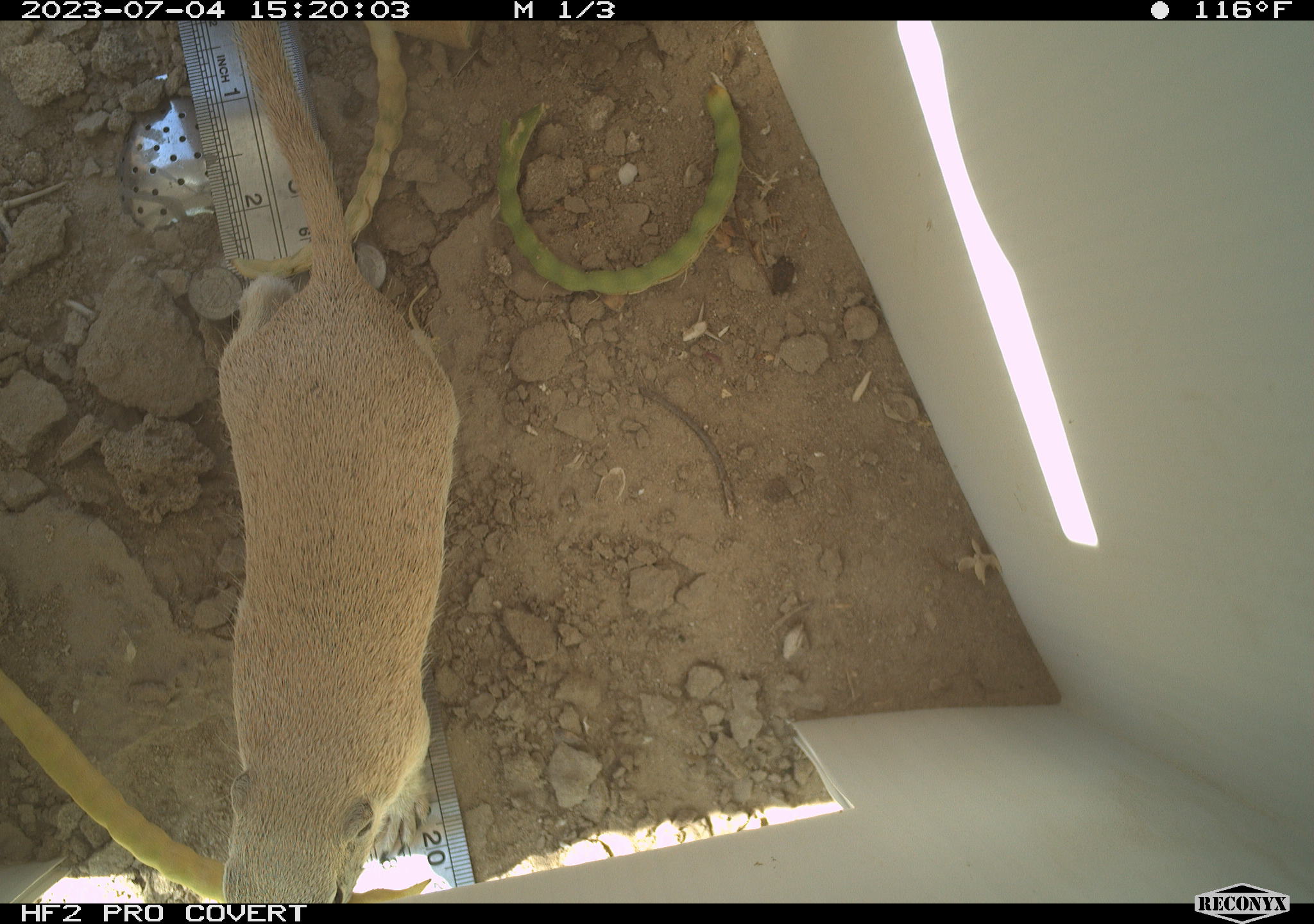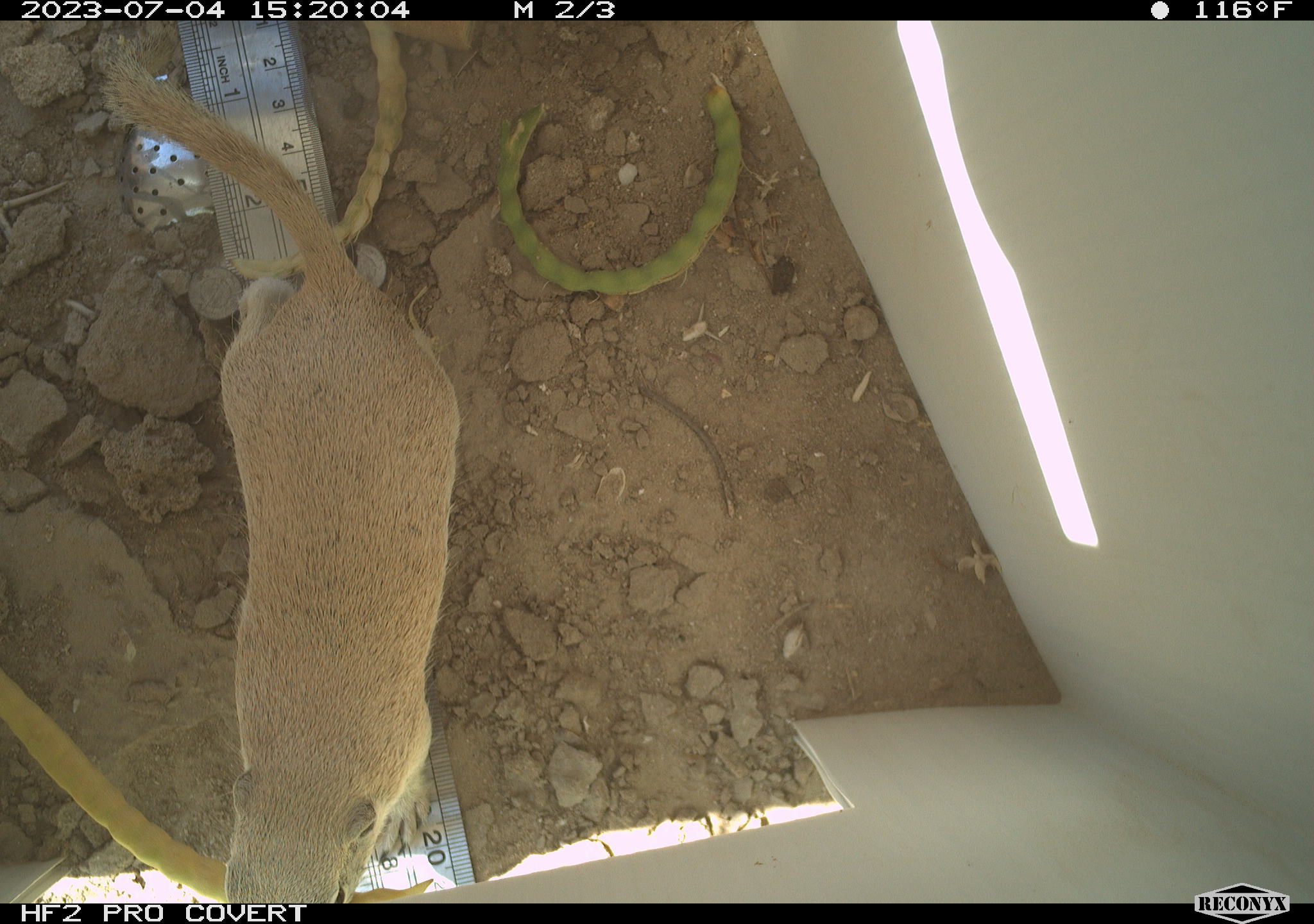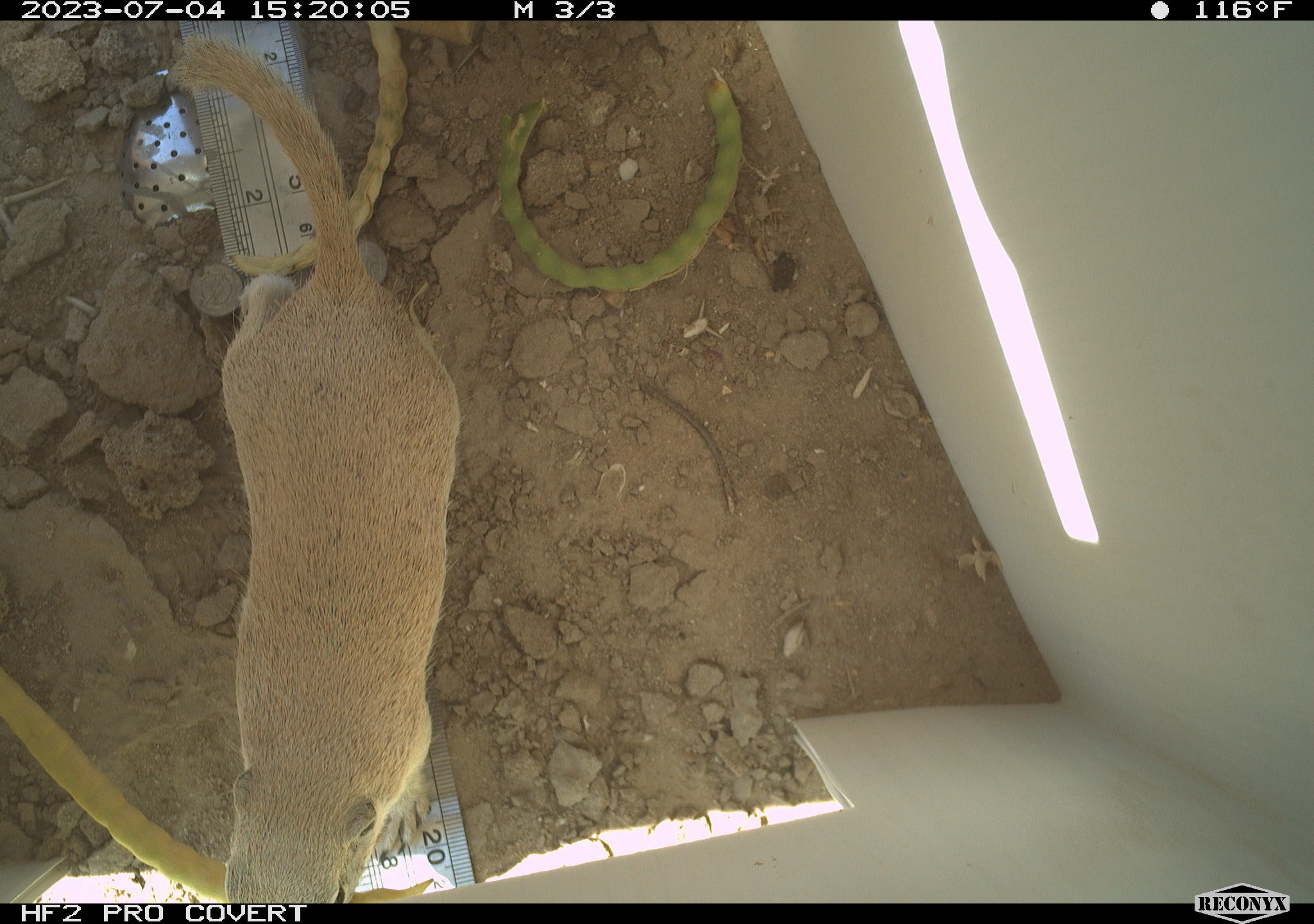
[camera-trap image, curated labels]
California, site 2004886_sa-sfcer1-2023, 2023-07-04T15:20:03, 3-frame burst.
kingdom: Animalia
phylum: Chordata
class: Mammalia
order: Rodentia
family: Sciuridae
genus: Xerospermophilus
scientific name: Xerospermophilus tereticaudus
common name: round-tailed ground squirrel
Round-tailed ground squirrel (Xerospermophilus tereticaudus).